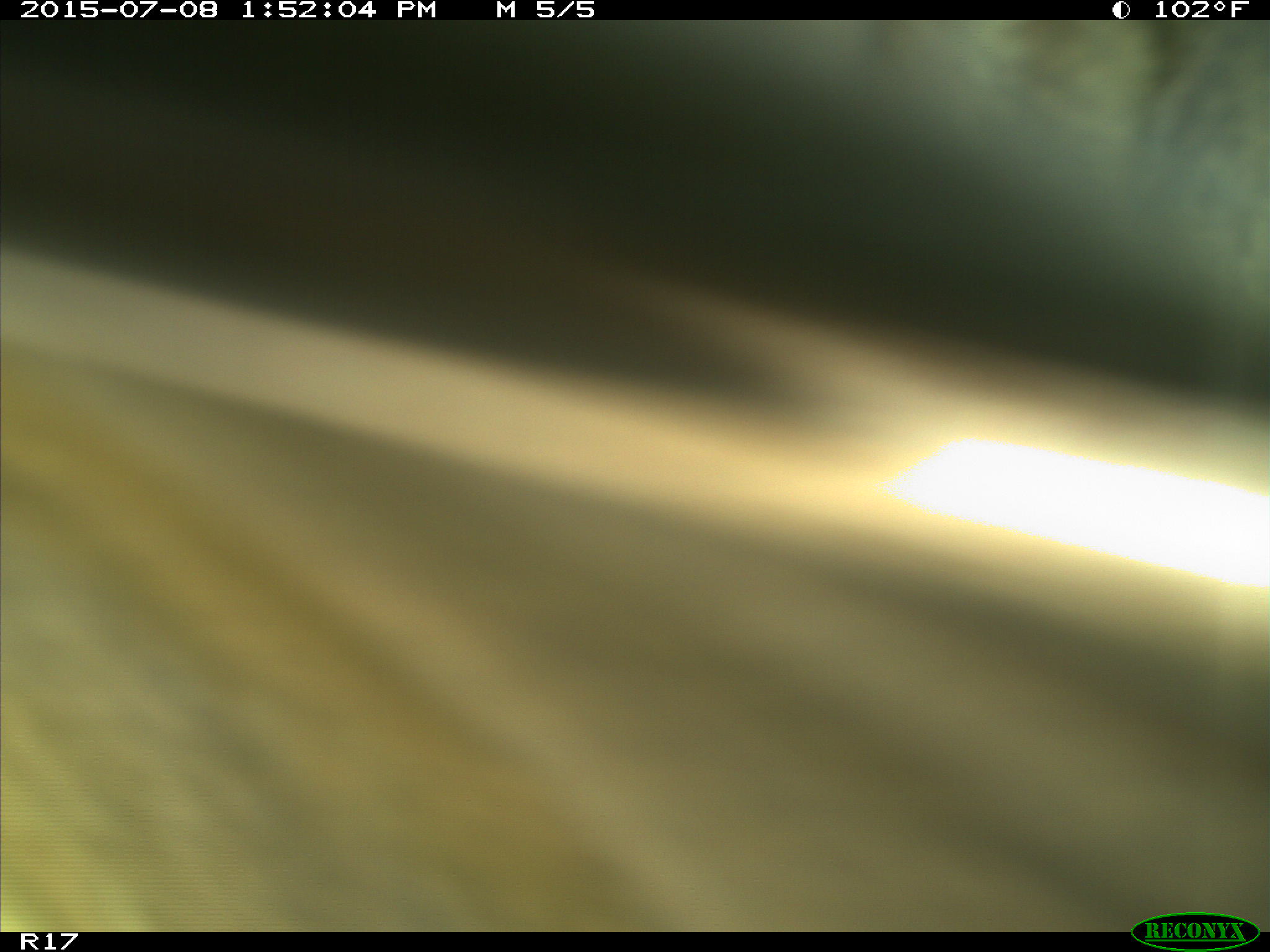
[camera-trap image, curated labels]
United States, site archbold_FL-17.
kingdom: Animalia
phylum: Chordata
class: Mammalia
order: Artiodactyla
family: Bovidae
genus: Bos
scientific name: Bos taurus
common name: domestic cow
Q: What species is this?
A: Bos taurus (domestic cow).